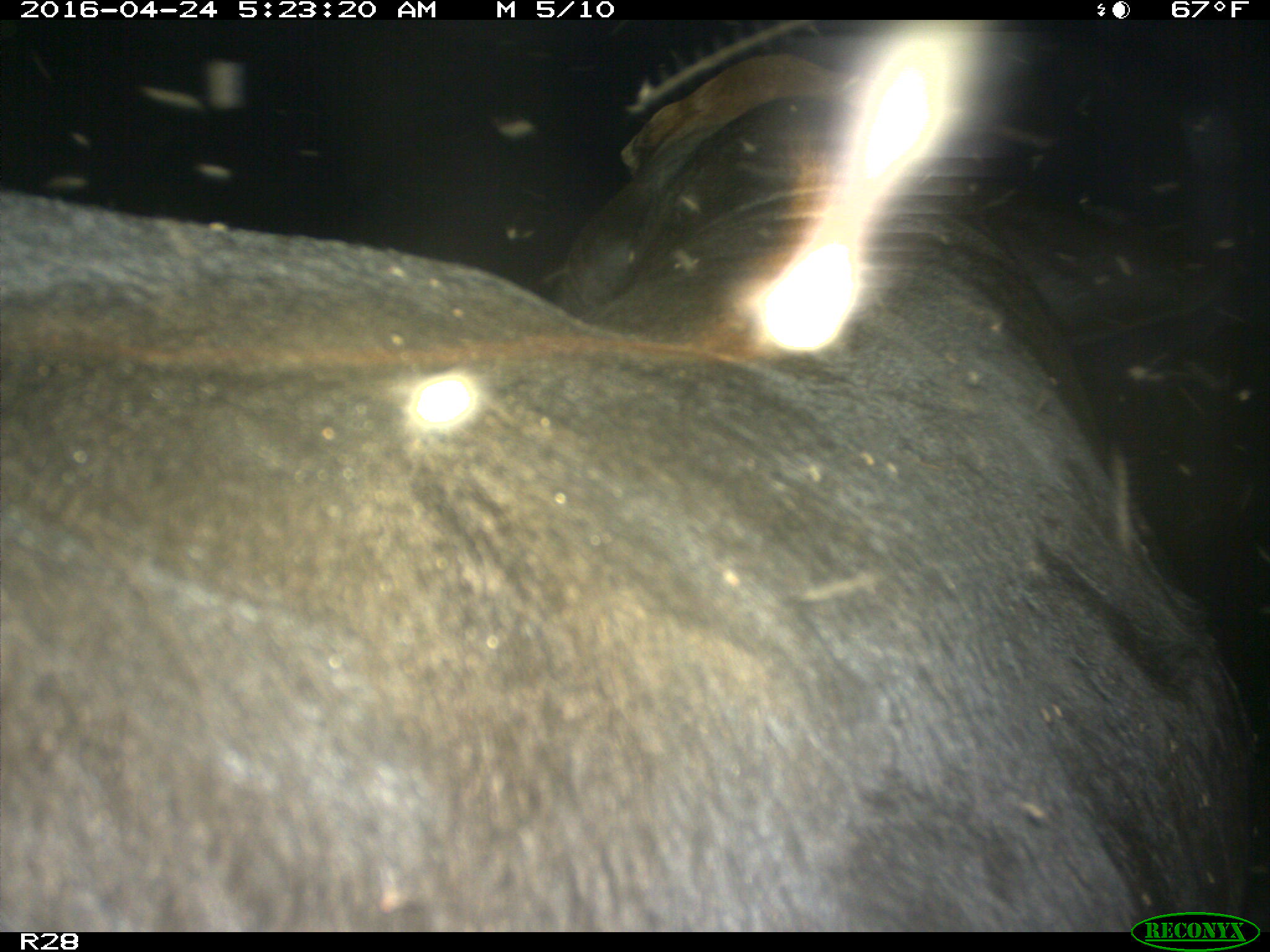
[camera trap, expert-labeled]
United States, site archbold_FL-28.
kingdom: Animalia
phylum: Chordata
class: Mammalia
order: Artiodactyla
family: Suidae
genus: Sus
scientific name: Sus scrofa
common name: wild boar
Sus scrofa (wild boar).